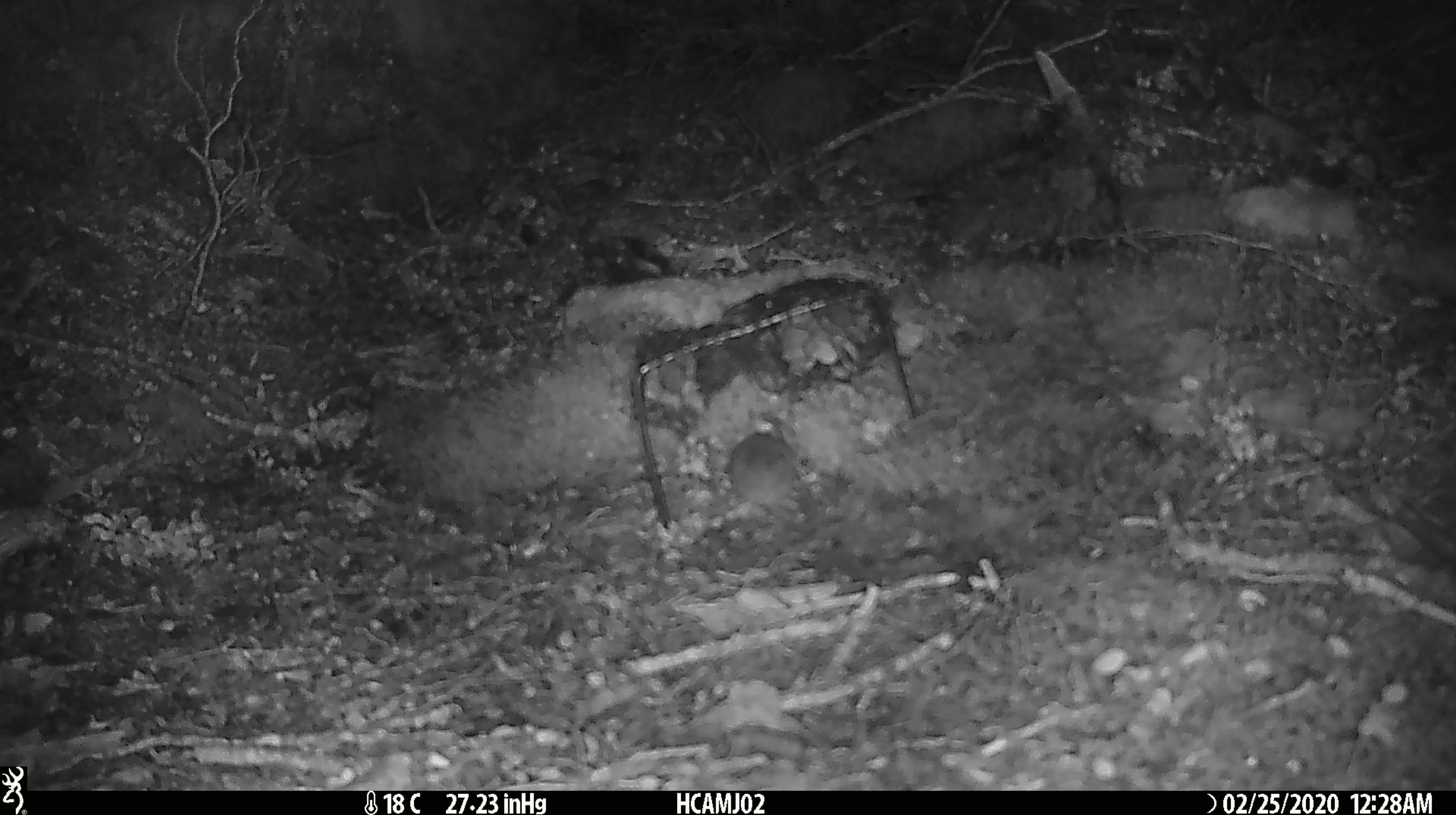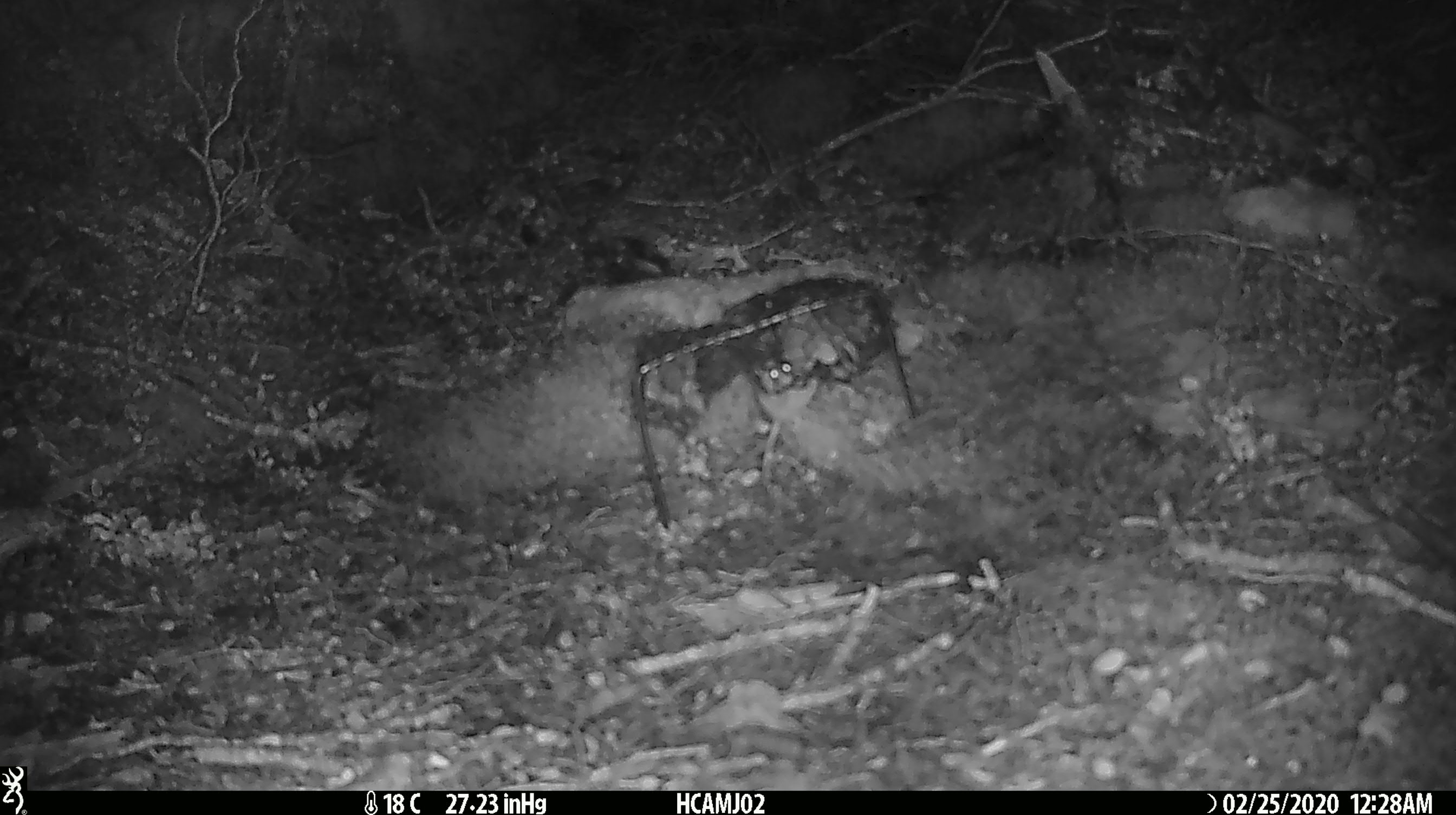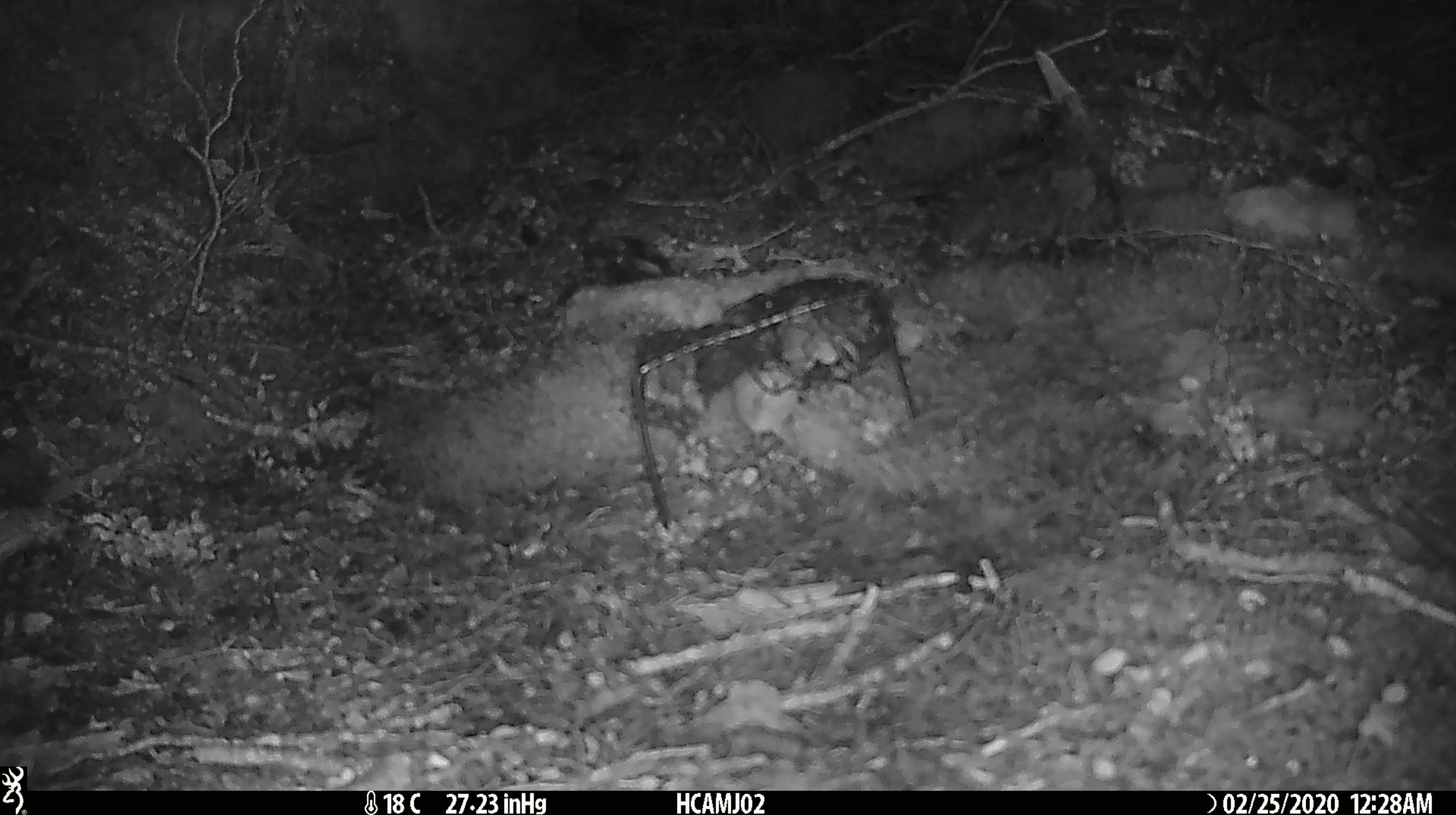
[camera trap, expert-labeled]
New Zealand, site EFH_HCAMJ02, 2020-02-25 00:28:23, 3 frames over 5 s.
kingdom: Animalia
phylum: Chordata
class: Mammalia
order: Rodentia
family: Muridae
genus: Mus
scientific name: Mus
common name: mouse